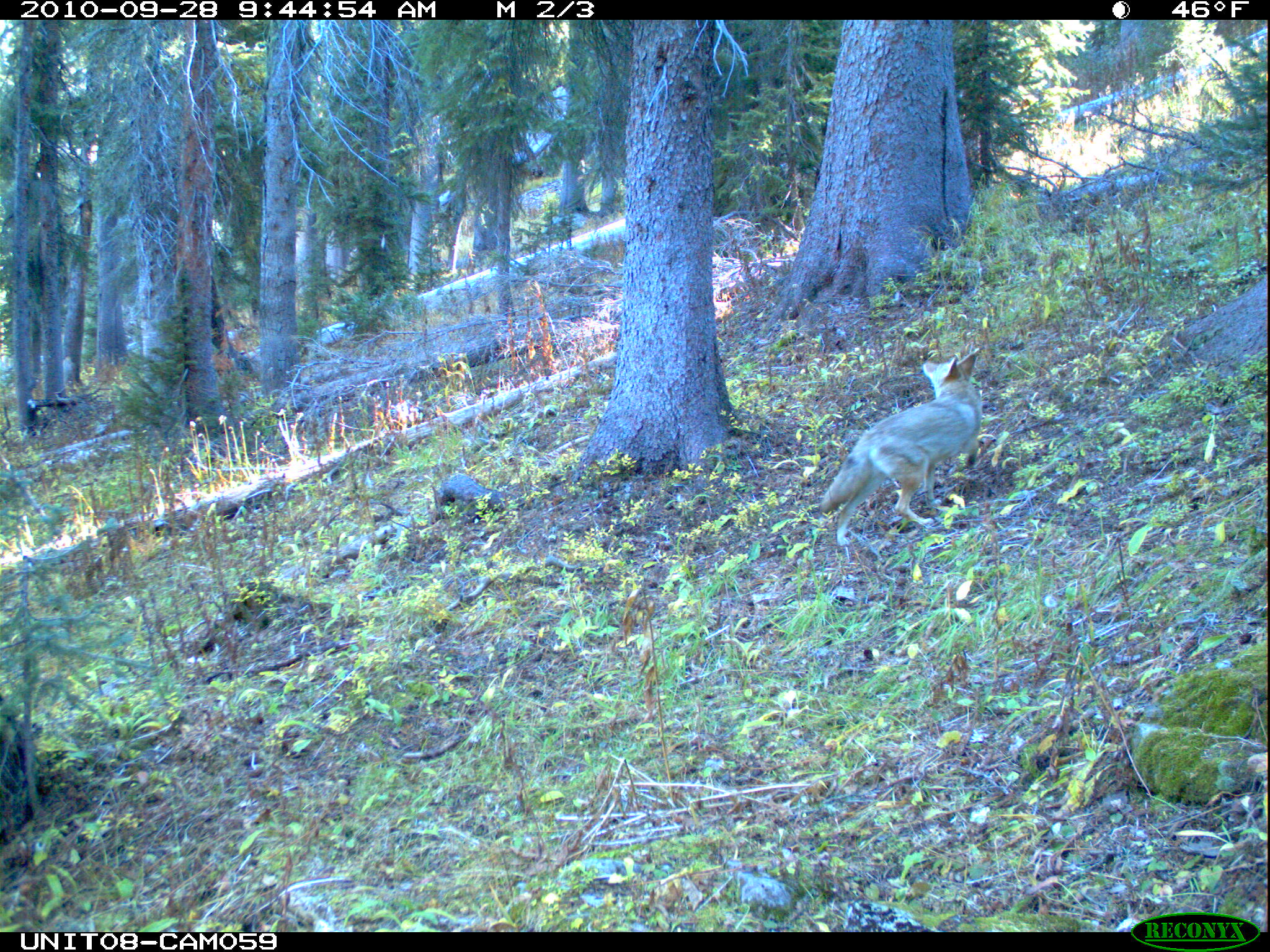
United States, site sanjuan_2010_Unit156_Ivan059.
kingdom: Animalia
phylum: Chordata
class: Mammalia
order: Carnivora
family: Canidae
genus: Canis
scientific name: Canis latrans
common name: coyote